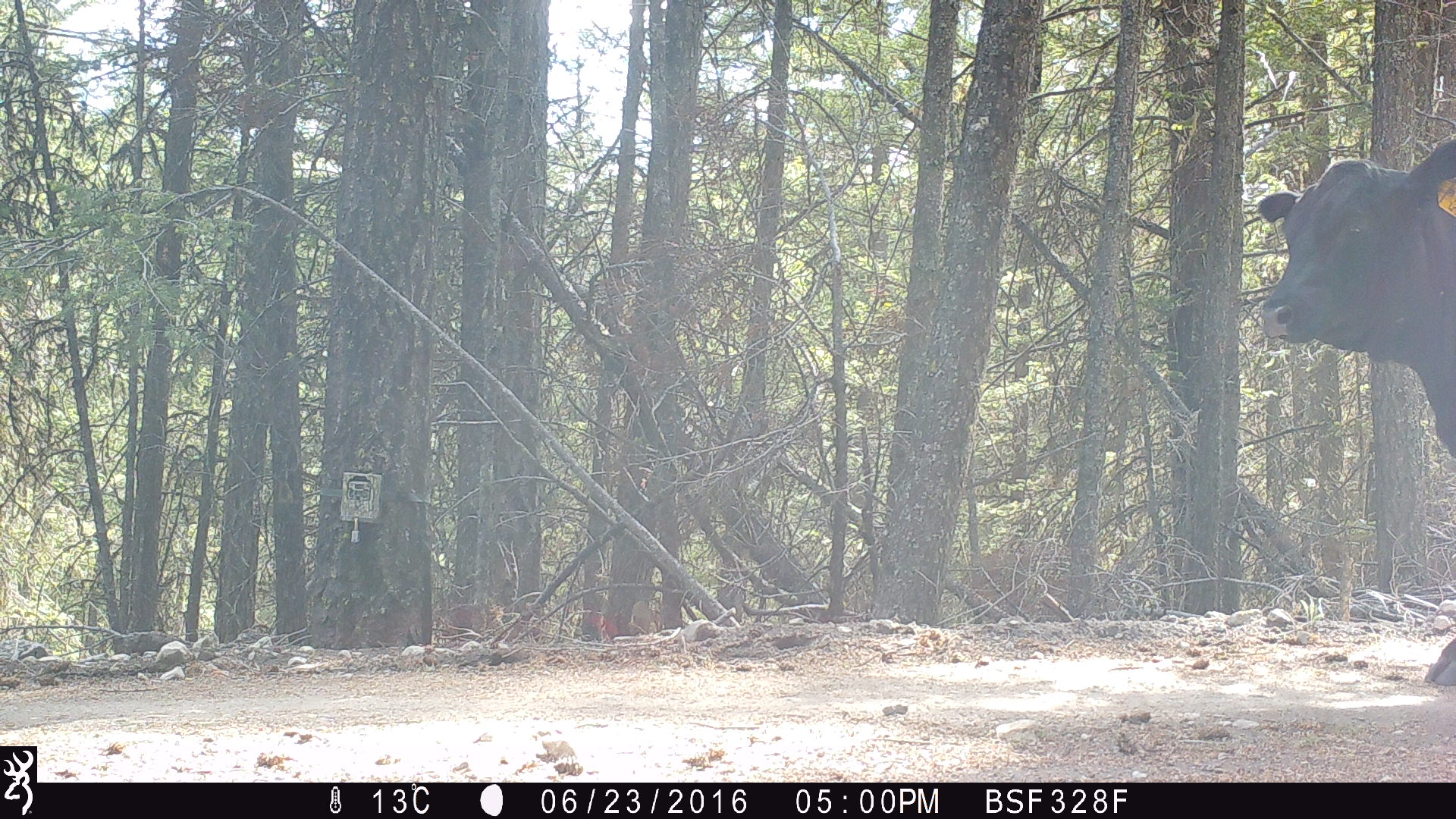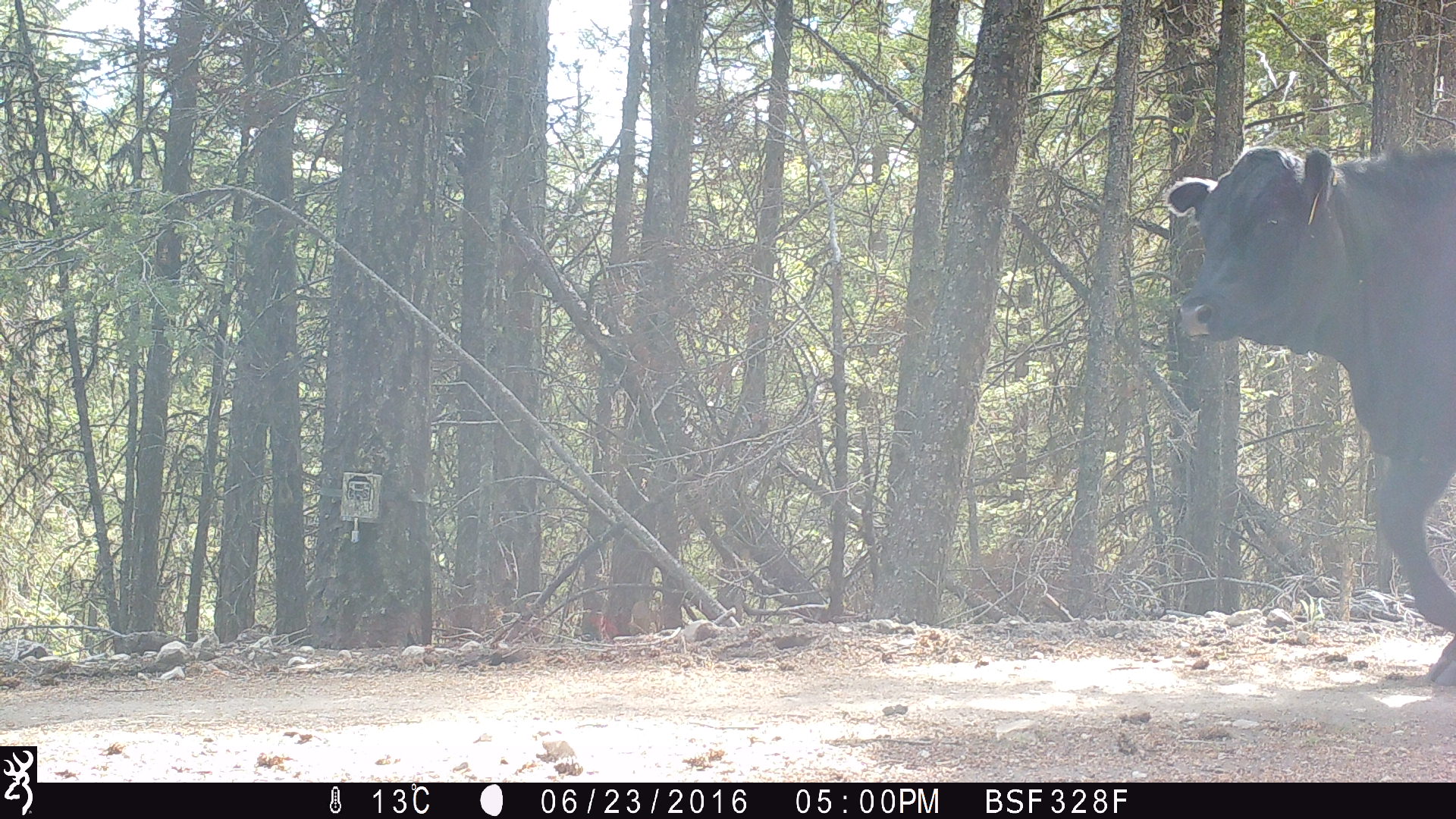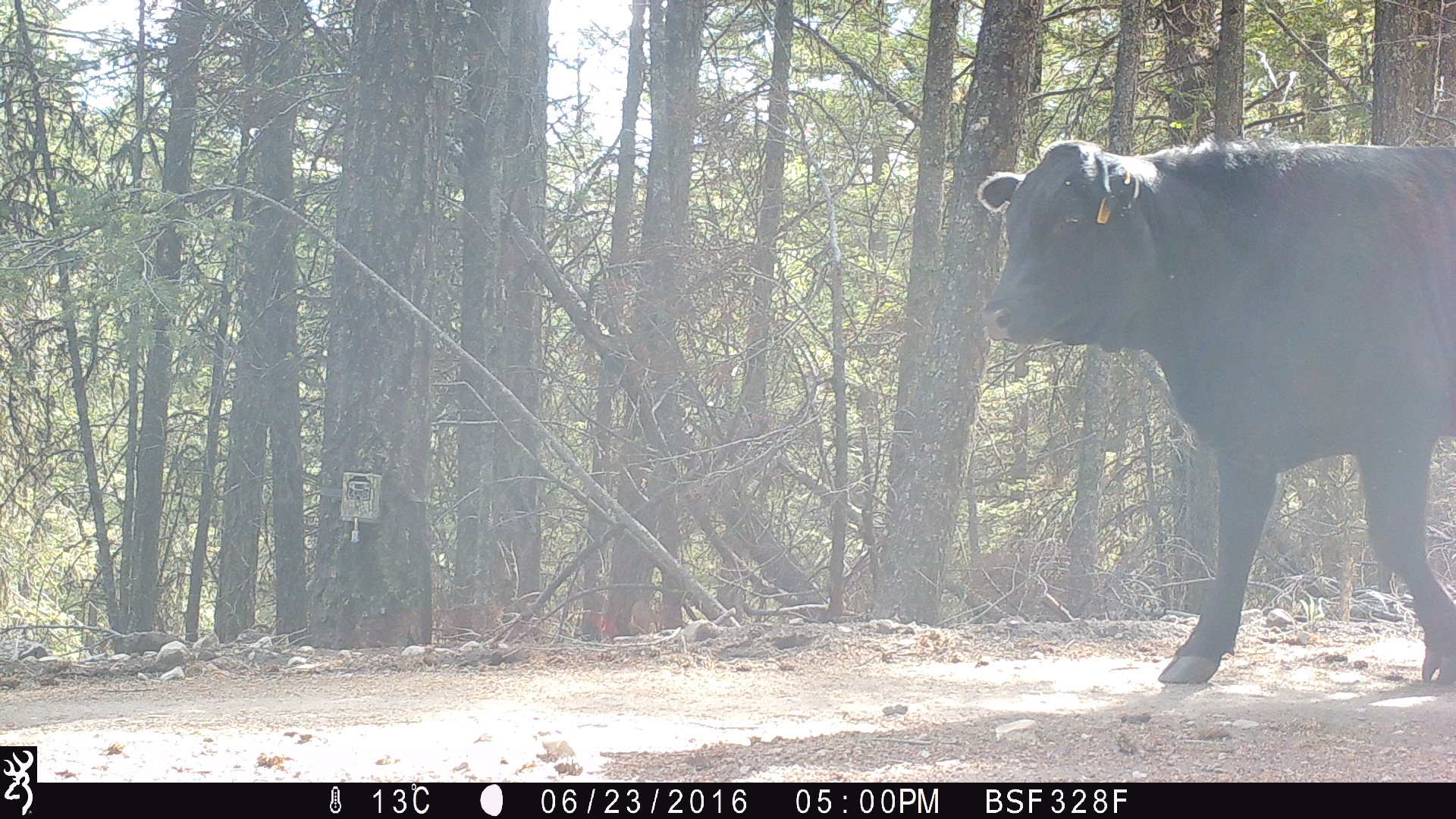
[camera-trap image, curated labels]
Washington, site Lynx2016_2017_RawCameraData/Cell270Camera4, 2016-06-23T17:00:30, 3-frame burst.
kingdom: Animalia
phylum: Chordata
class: Mammalia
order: Artiodactyla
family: Bovidae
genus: Bos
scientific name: Bos taurus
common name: domestic cattle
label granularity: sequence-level